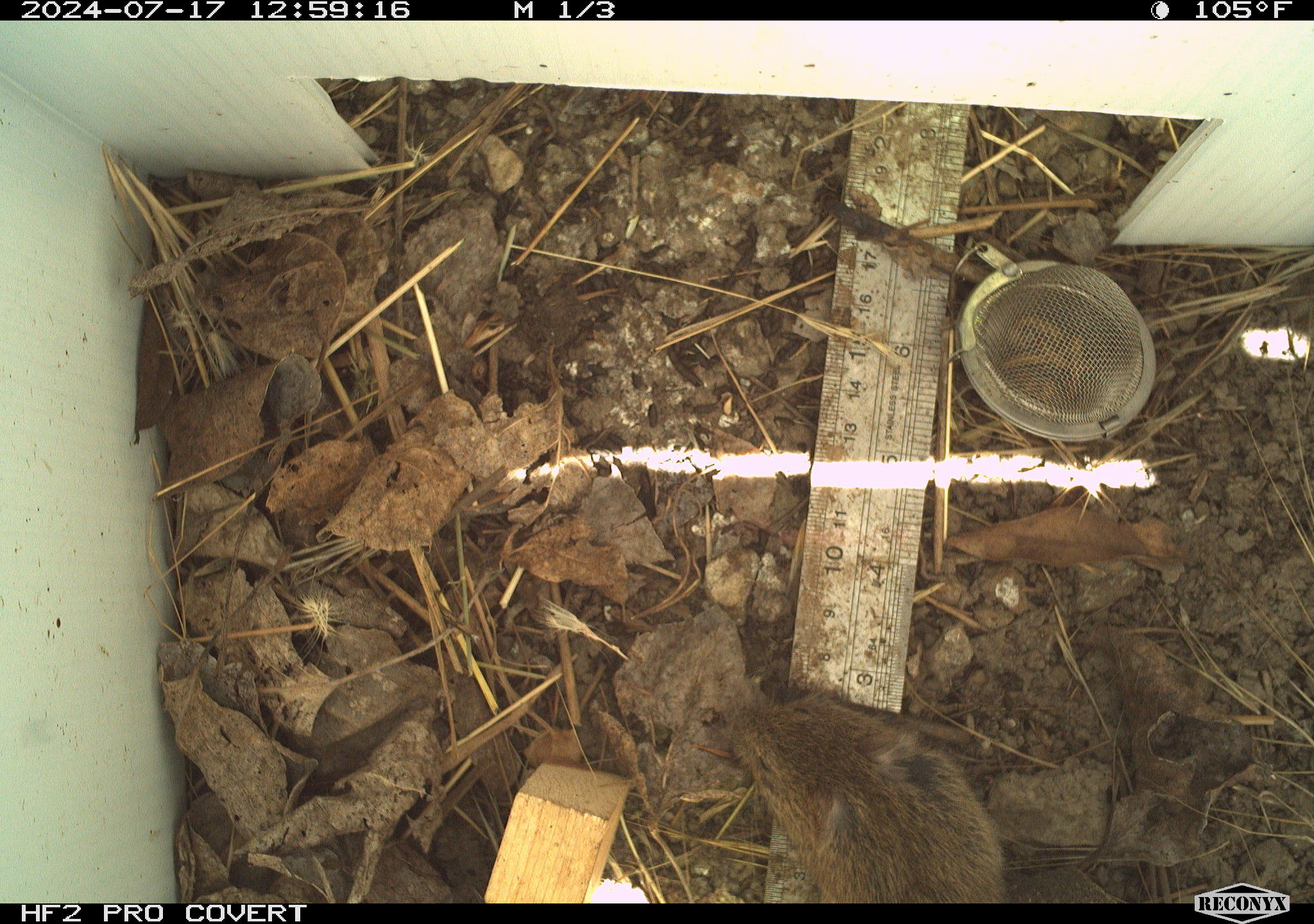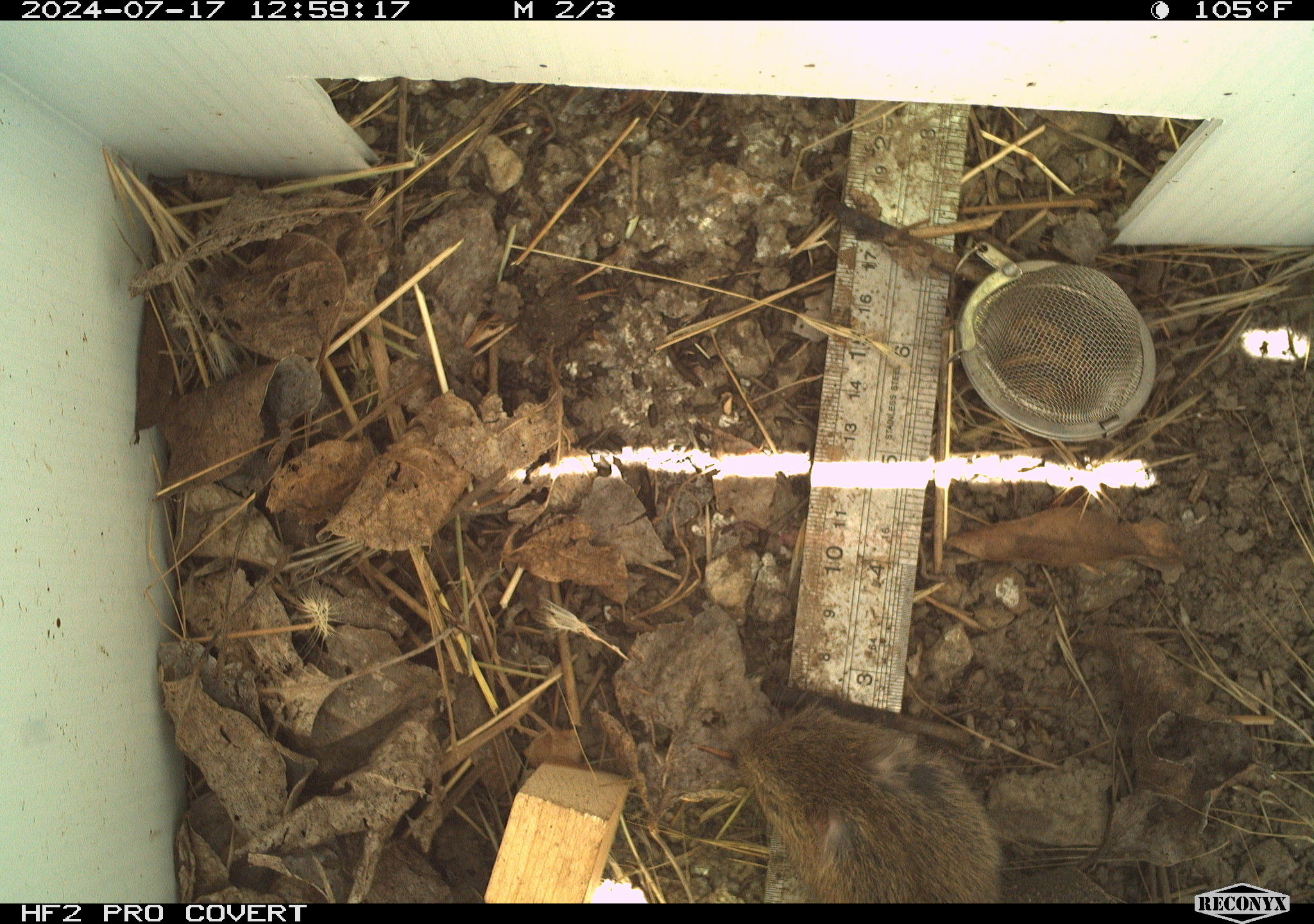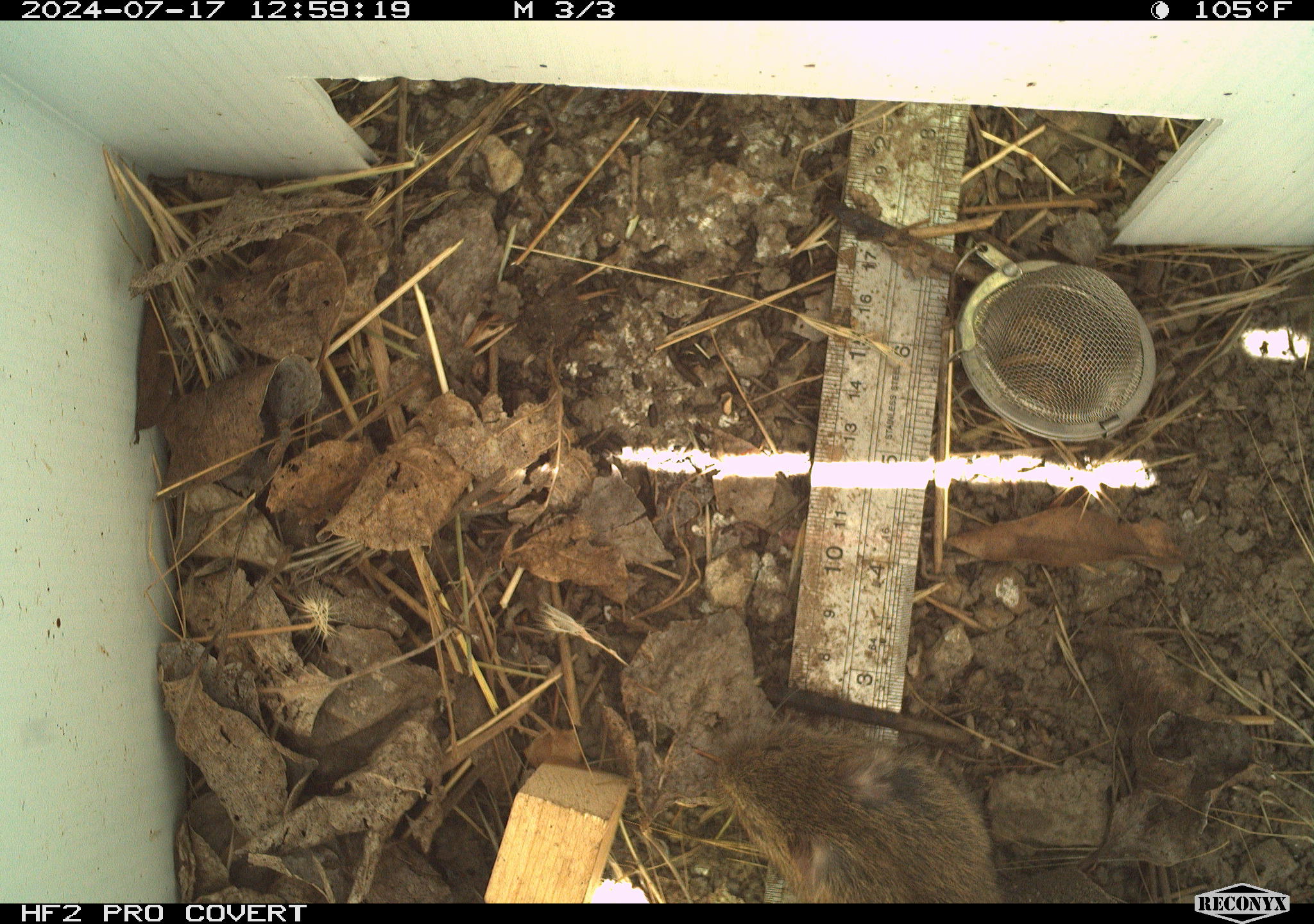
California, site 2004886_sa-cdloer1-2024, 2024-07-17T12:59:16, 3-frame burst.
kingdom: Animalia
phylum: Chordata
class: Mammalia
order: Rodentia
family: Cricetidae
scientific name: Arvicolinae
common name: voles, lemmings, and muskrats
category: arvicolinae subfamily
Arvicolinae subfamily (voles, lemmings, and muskrats) (Arvicolinae).